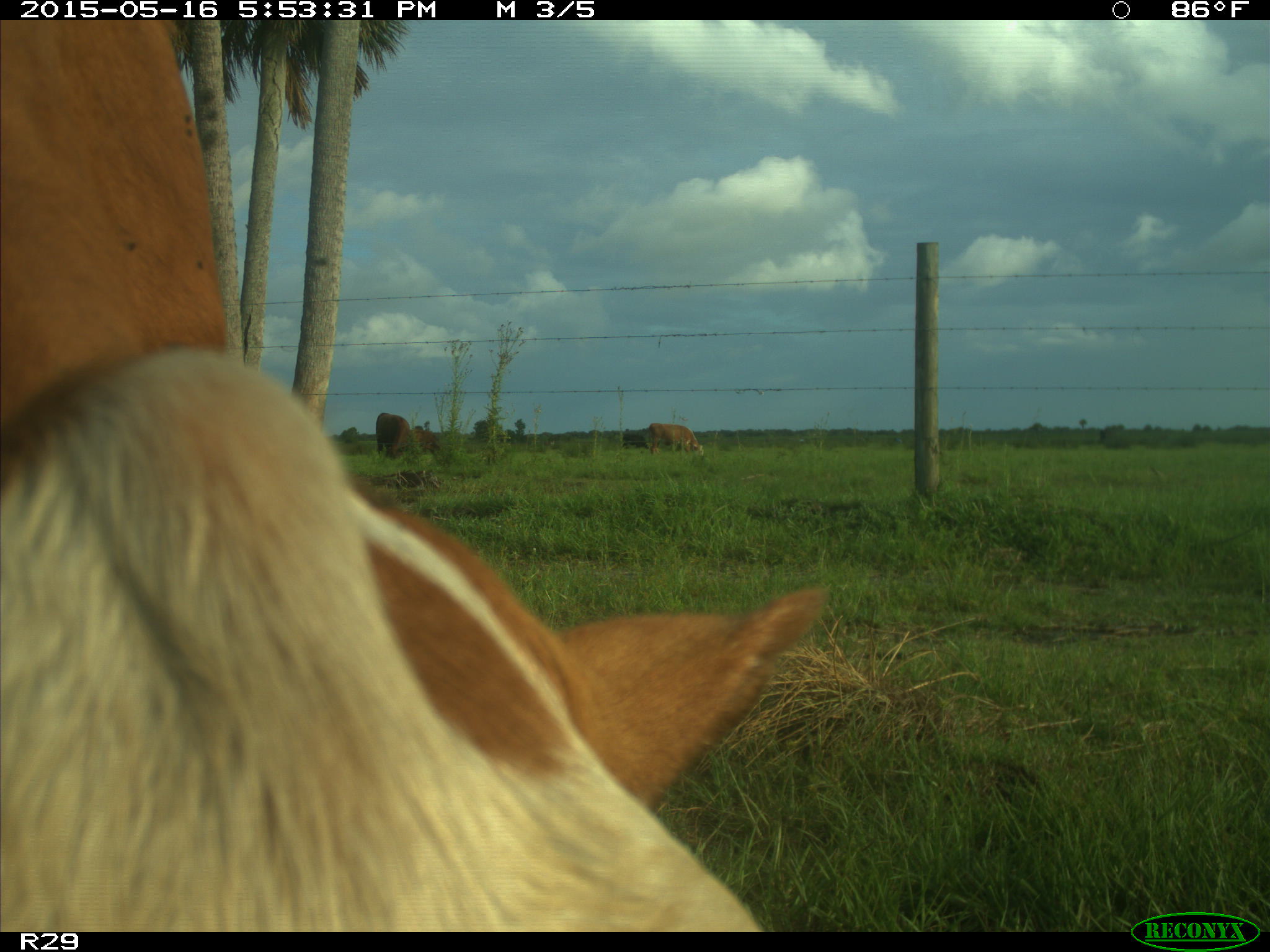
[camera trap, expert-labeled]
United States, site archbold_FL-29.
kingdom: Animalia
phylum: Chordata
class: Mammalia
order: Artiodactyla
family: Bovidae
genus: Bos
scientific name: Bos taurus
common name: domestic cow